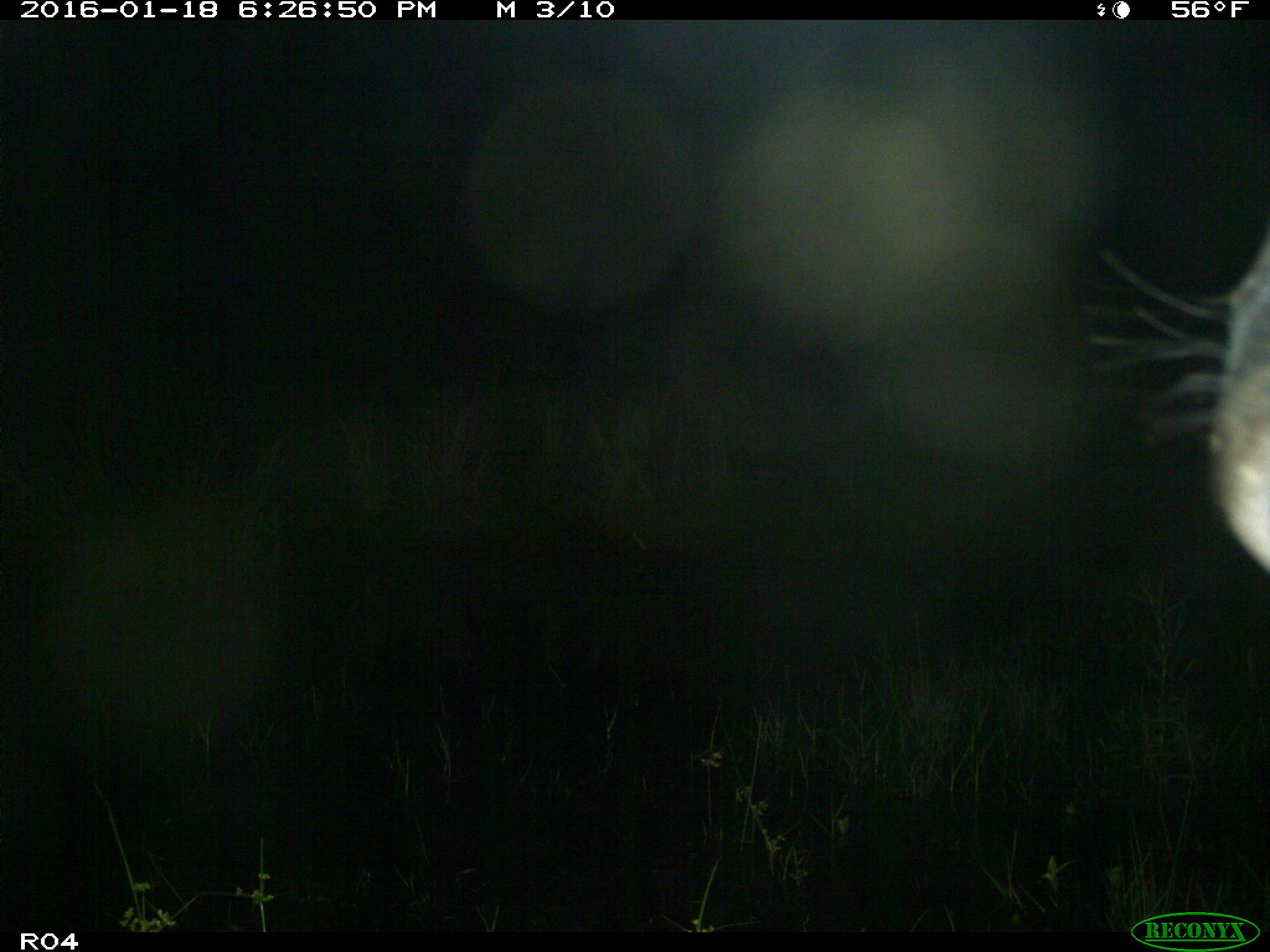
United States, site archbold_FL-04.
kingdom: Animalia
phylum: Chordata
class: Mammalia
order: Artiodactyla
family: Bovidae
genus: Bos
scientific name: Bos taurus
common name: domestic cow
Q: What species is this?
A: Bos taurus (domestic cow).